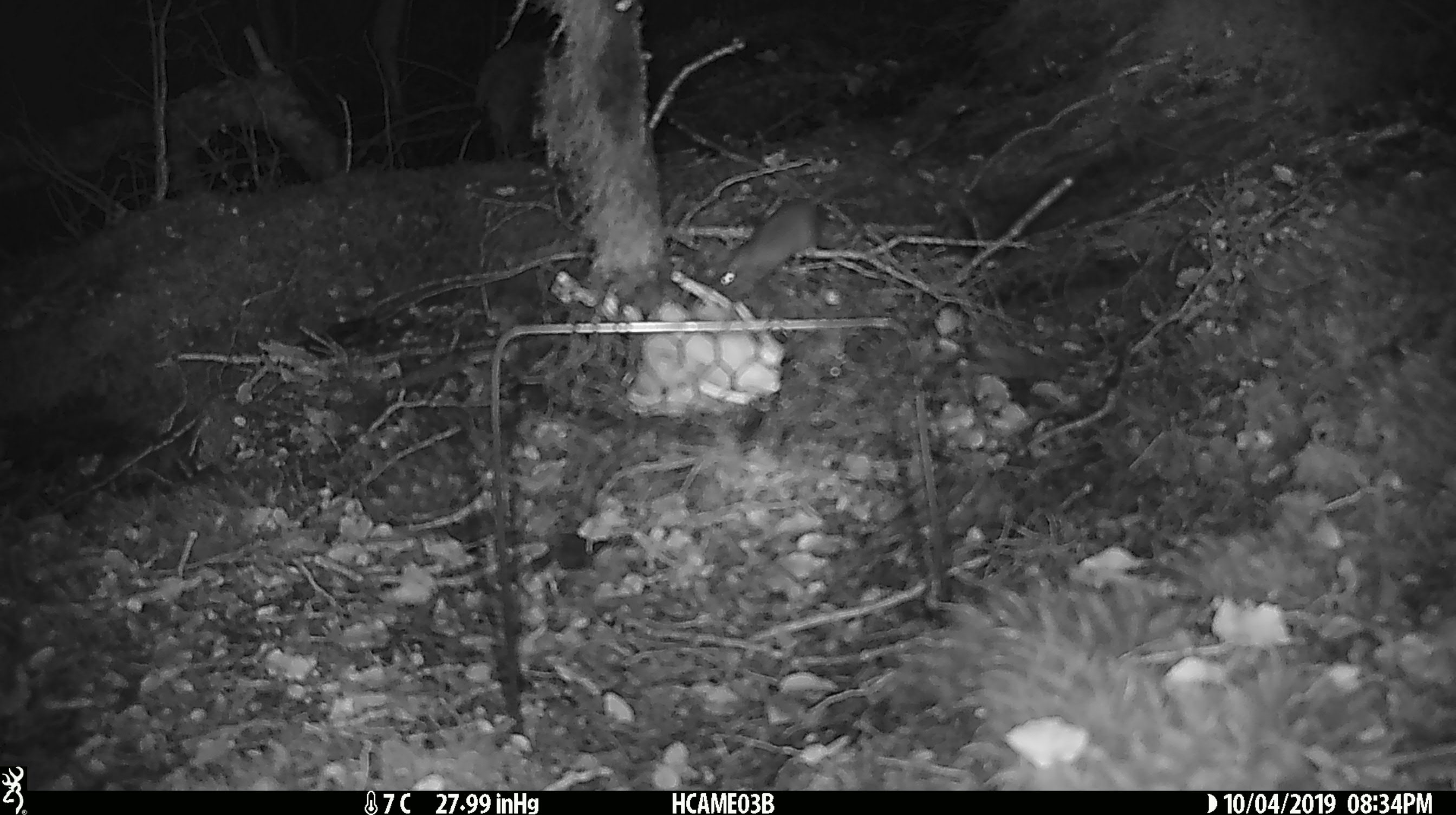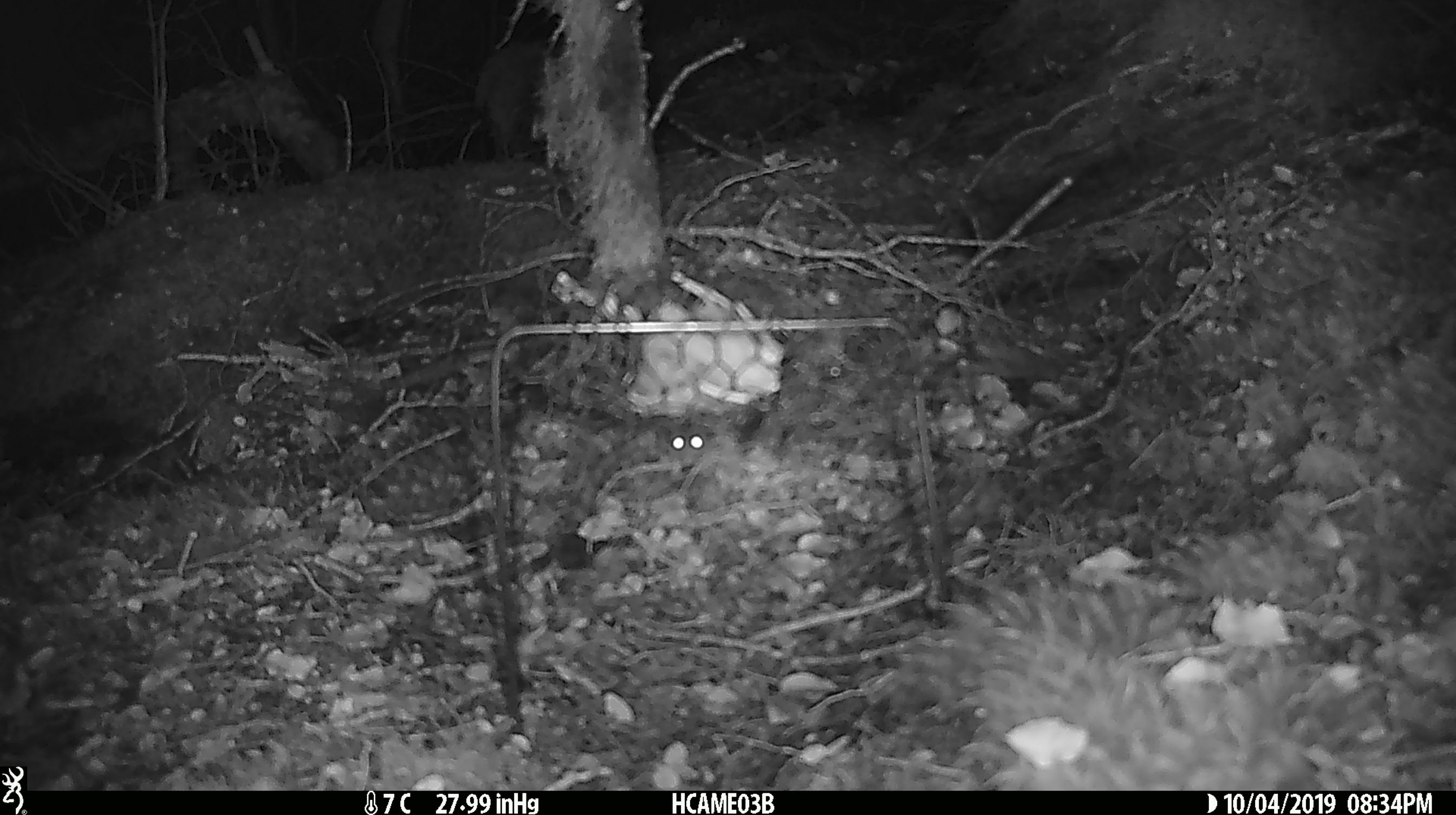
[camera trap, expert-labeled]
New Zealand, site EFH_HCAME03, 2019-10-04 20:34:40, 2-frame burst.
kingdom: Animalia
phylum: Chordata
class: Mammalia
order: Rodentia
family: Muridae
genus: Mus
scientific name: Mus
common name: mouse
Mouse (Mus).